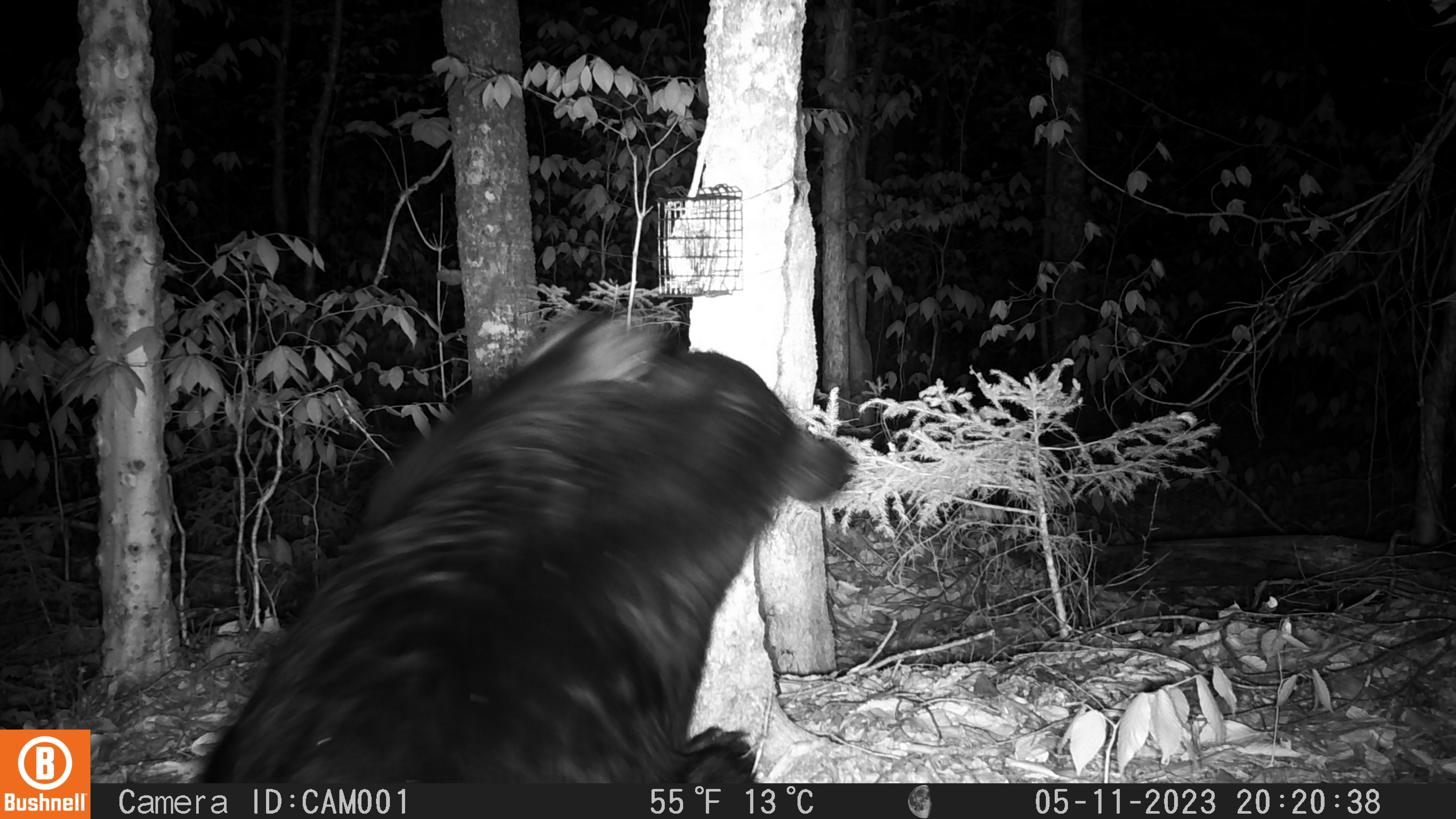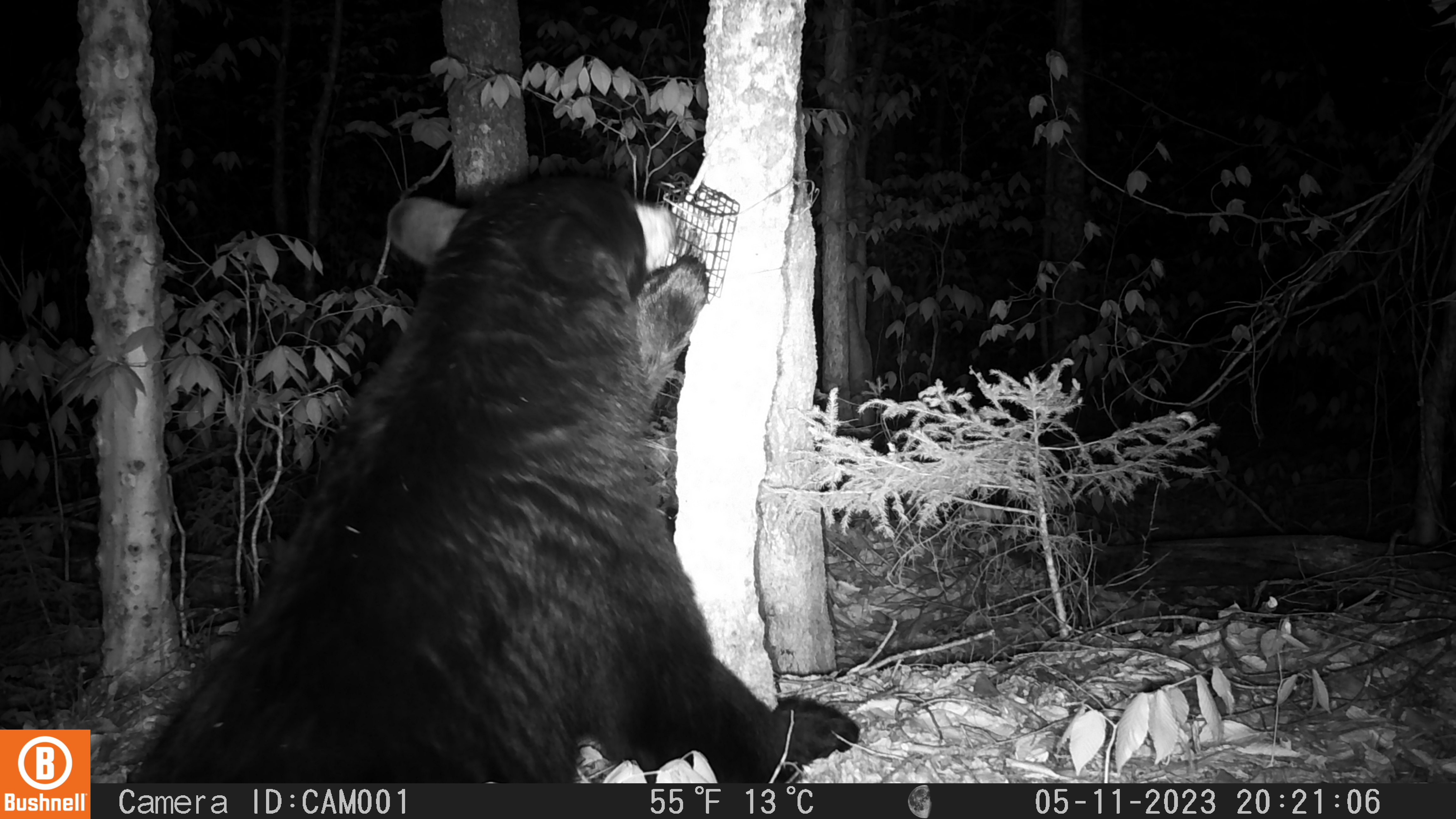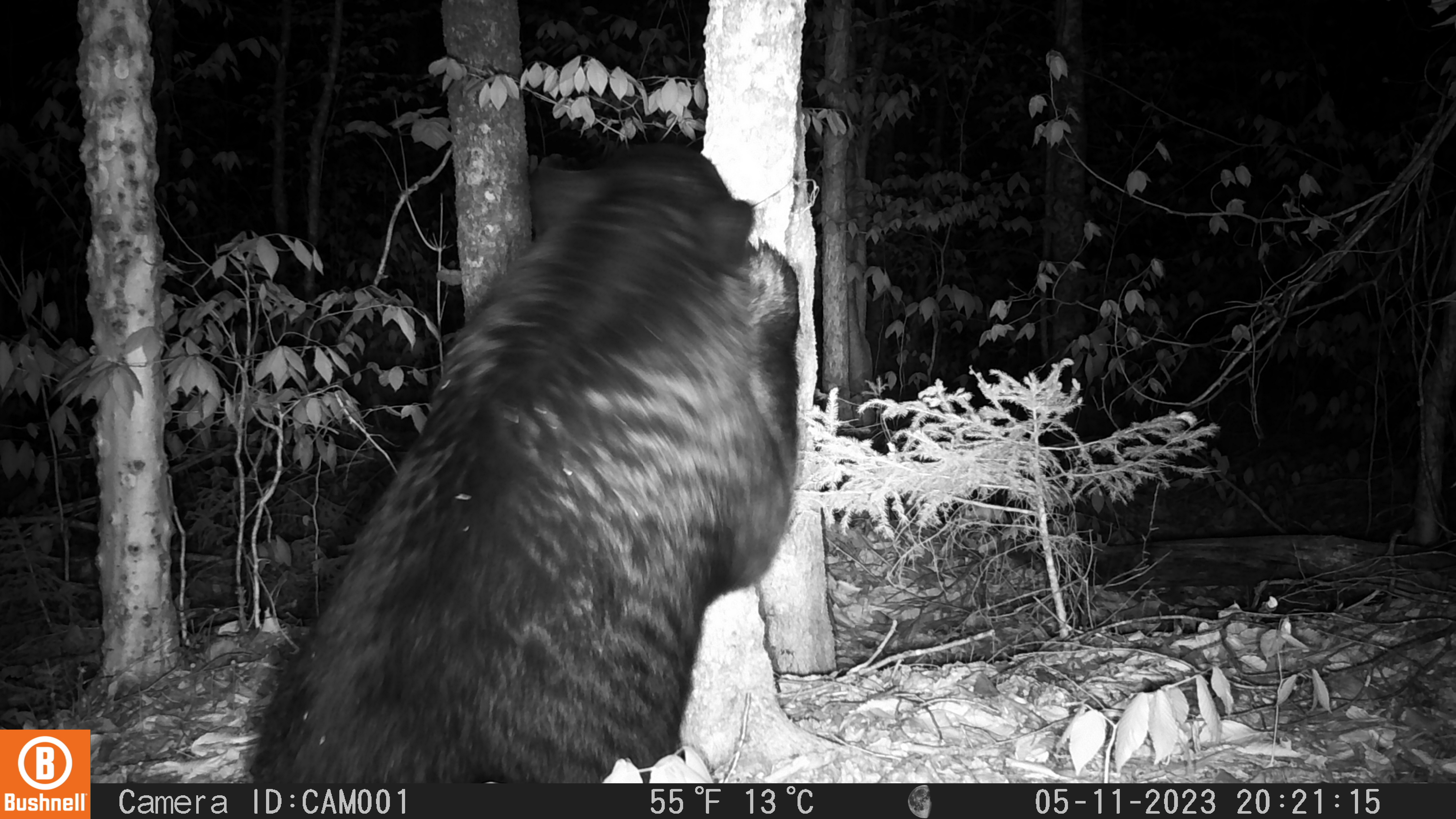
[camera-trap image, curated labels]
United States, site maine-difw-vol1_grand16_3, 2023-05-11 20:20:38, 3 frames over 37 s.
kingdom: Animalia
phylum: Chordata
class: Mammalia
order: Carnivora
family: Ursidae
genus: Ursus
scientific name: Ursus americanus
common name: black bear